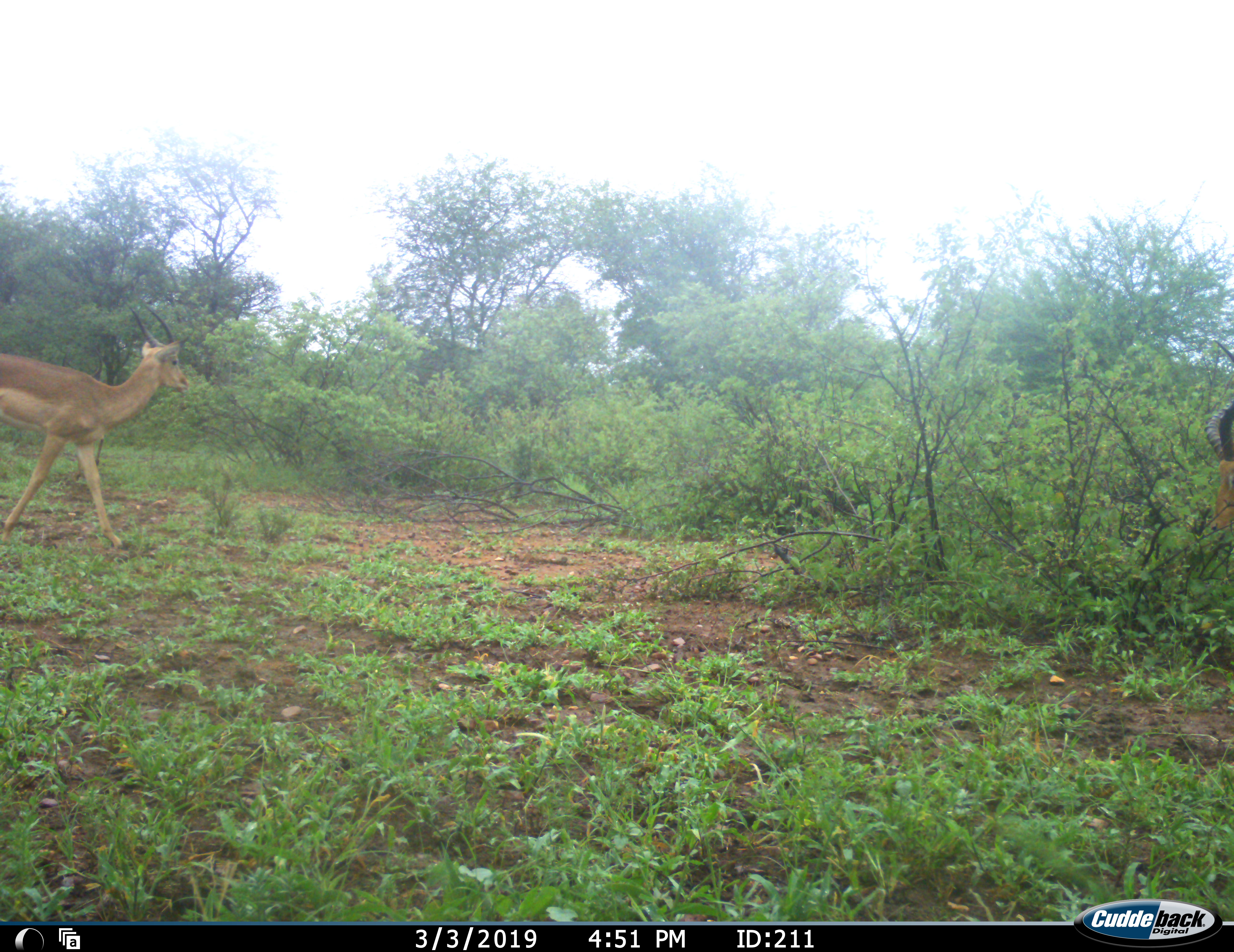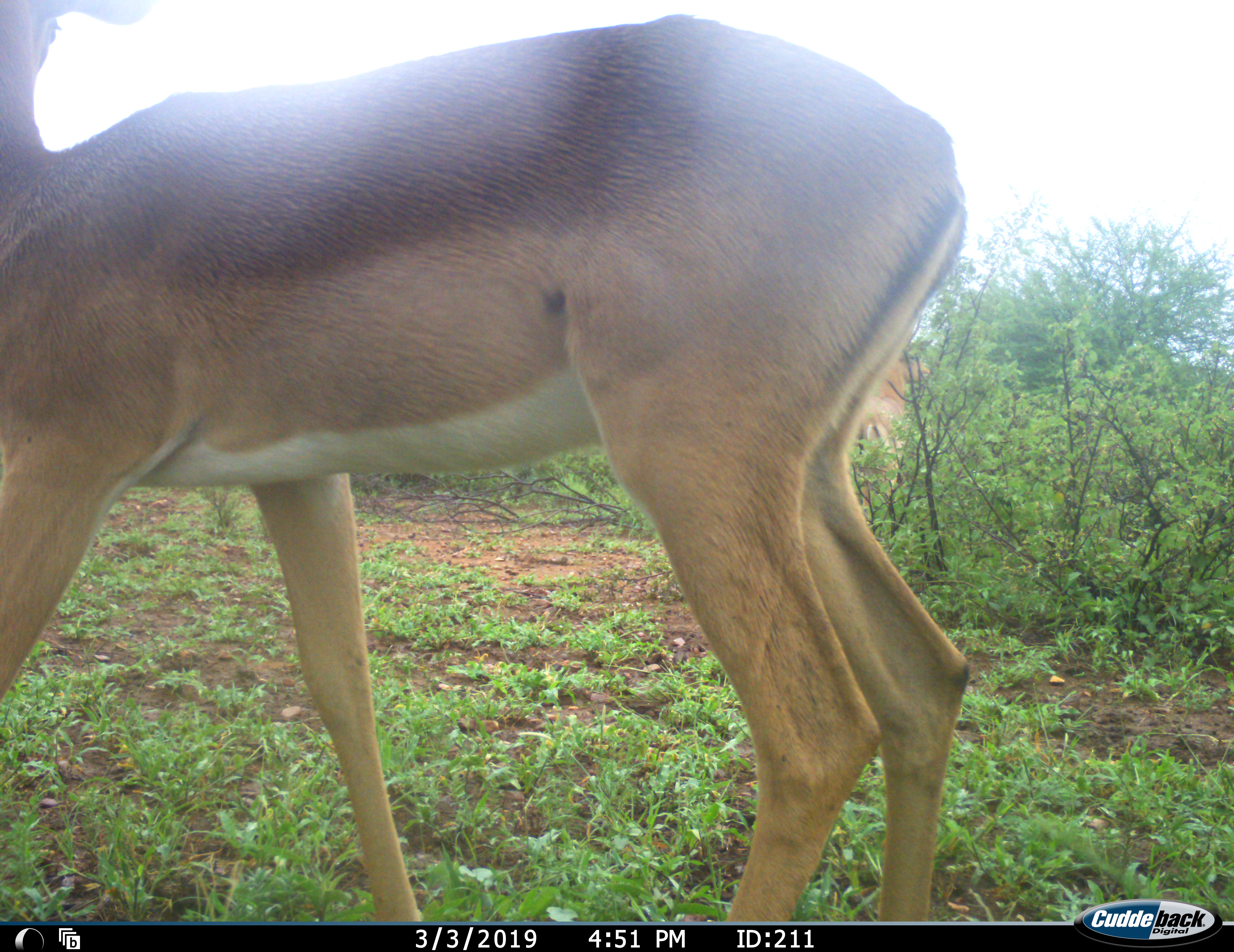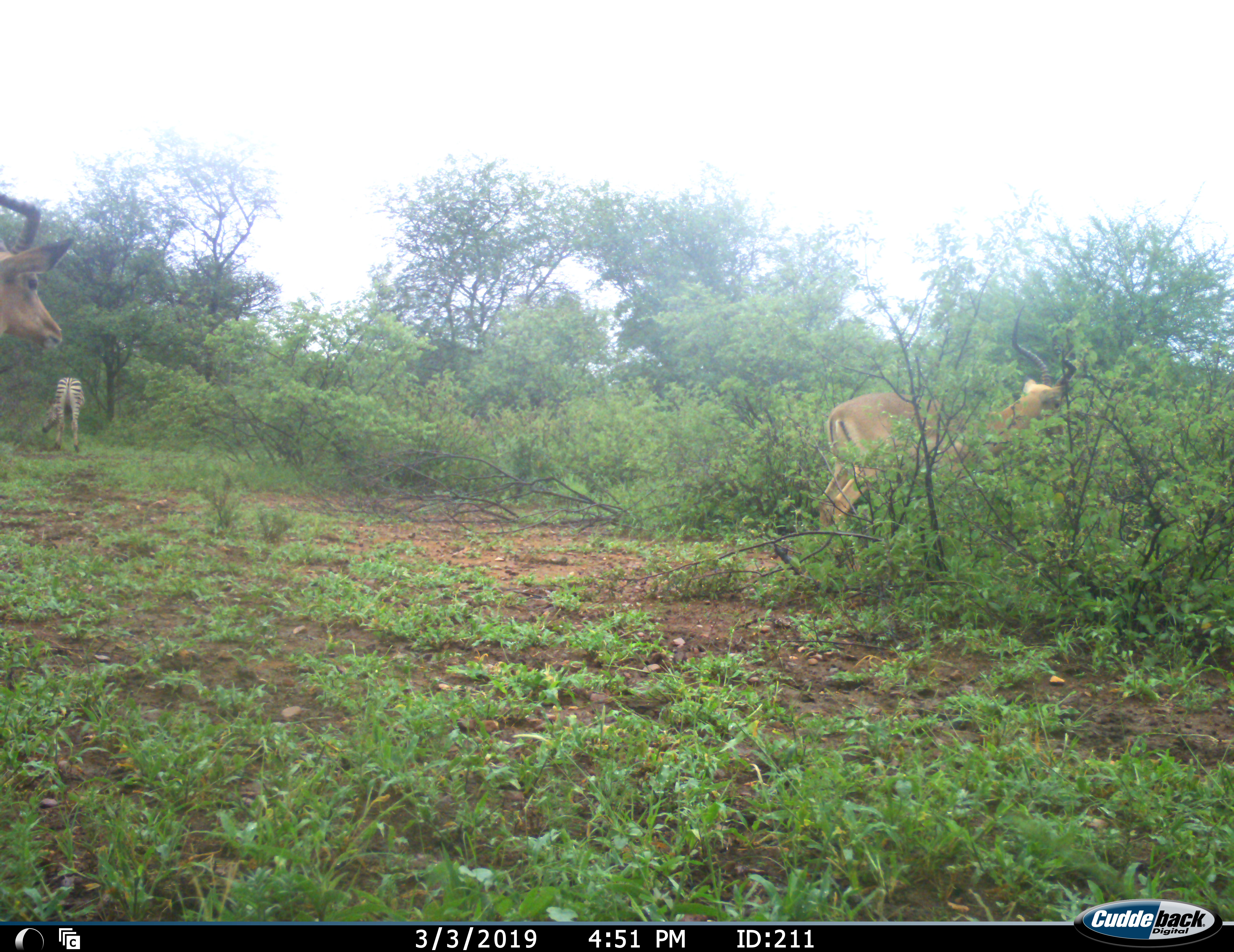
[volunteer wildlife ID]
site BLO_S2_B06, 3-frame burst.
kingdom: Animalia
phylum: Chordata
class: Mammalia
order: Artiodactyla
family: Bovidae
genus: Aepyceros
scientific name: Aepyceros melampus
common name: impala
Impala (Aepyceros melampus), count 2. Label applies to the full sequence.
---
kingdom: Animalia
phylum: Chordata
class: Mammalia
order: Perissodactyla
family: Equidae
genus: Equus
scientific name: Equus quagga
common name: plains zebra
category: zebraplains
Zebraplains (plains zebra) (Equus quagga), count 1. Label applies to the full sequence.